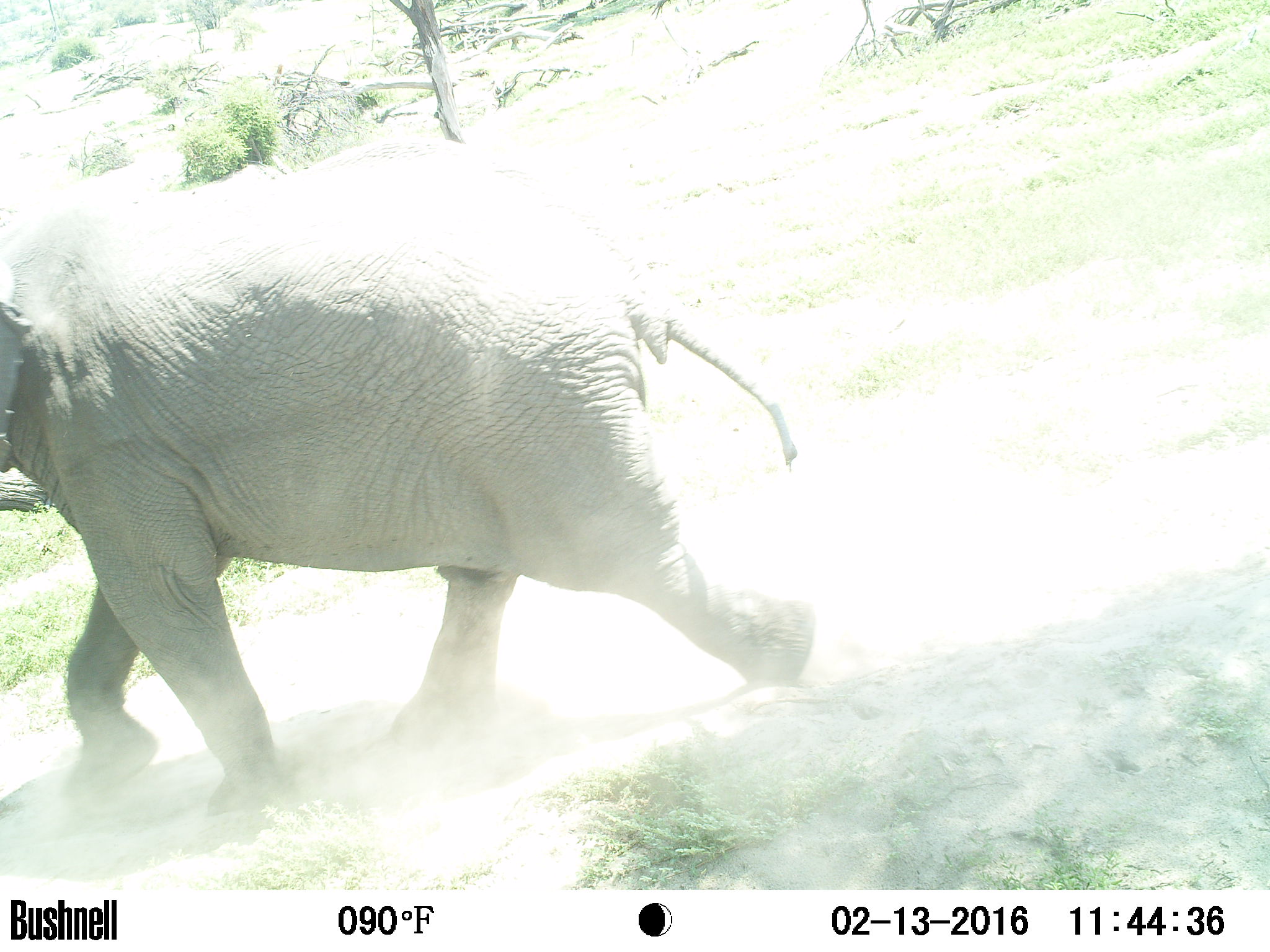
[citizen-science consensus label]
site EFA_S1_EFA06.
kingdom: Animalia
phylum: Chordata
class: Mammalia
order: Proboscidea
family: Elephantidae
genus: Loxodonta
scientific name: Loxodonta africana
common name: african bush elephant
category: elephant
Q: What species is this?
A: Elephant (african bush elephant) (Loxodonta africana).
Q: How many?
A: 1.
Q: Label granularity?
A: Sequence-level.